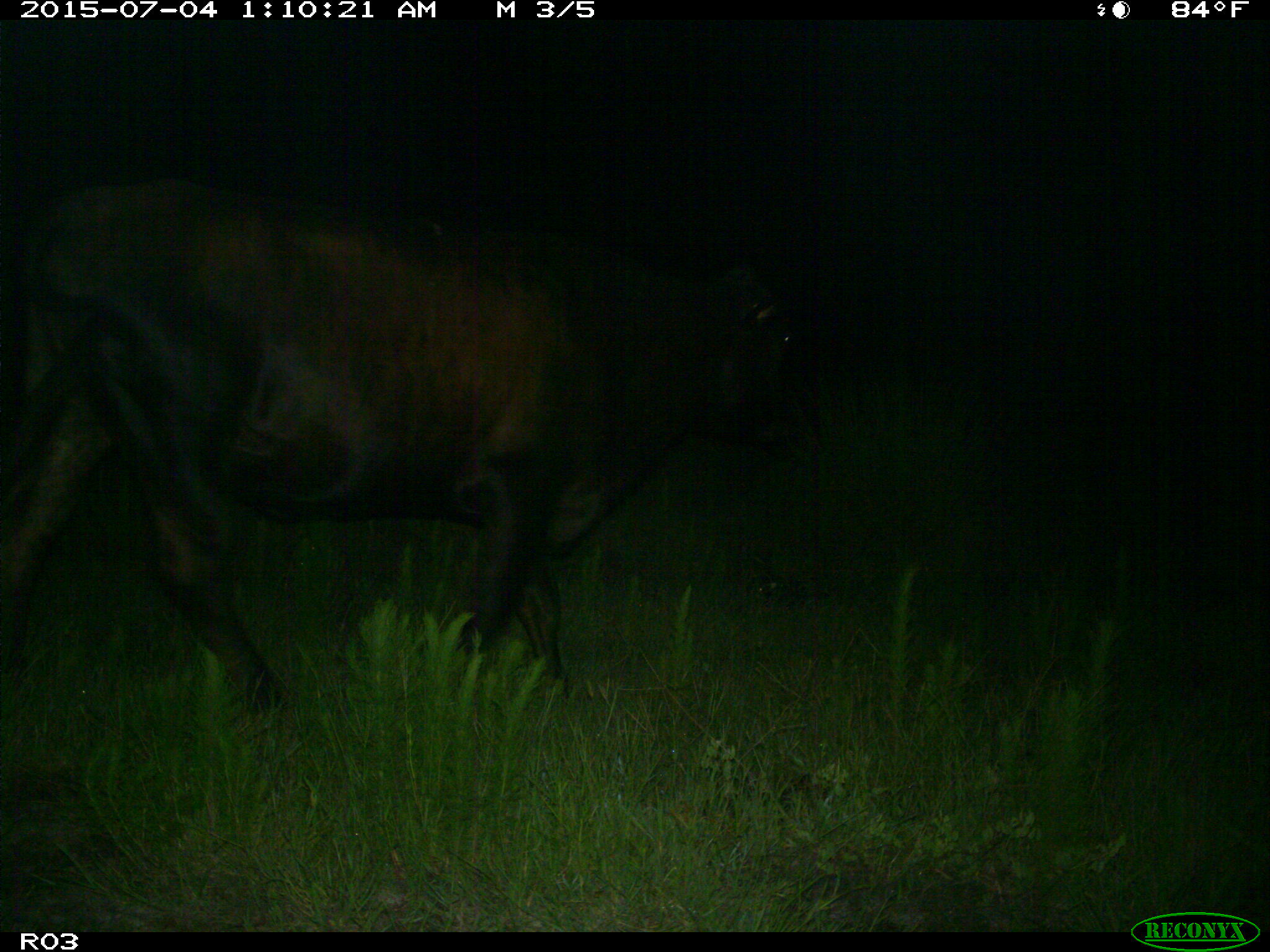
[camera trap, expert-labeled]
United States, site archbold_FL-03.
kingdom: Animalia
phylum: Chordata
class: Mammalia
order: Artiodactyla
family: Bovidae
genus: Bos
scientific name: Bos taurus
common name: domestic cow